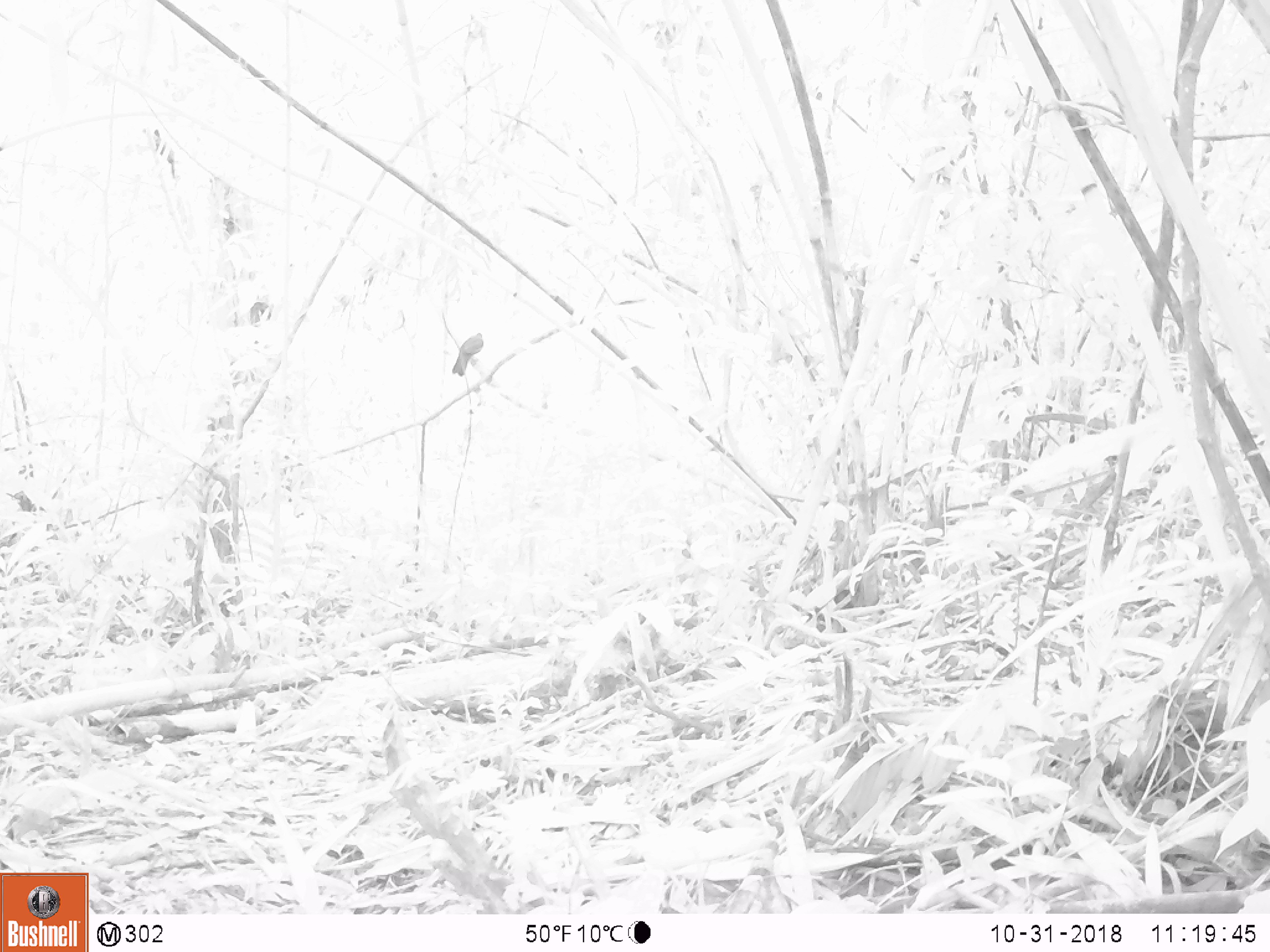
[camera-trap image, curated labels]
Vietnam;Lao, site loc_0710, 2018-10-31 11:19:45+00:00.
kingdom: Animalia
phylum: Chordata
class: Aves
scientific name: Aves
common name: bird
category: unidentified bird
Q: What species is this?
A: Unidentified bird (bird) (Aves).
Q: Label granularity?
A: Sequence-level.